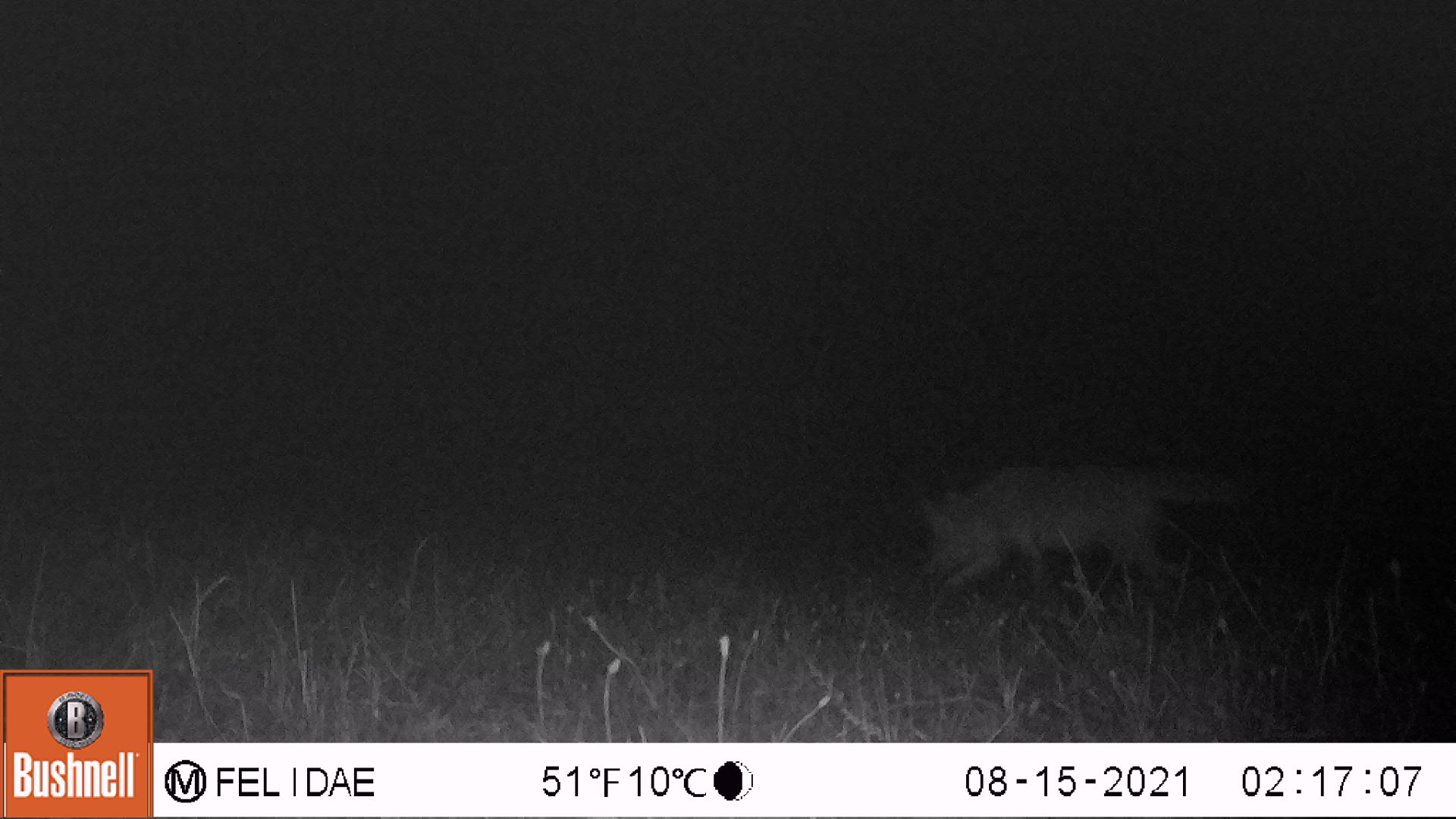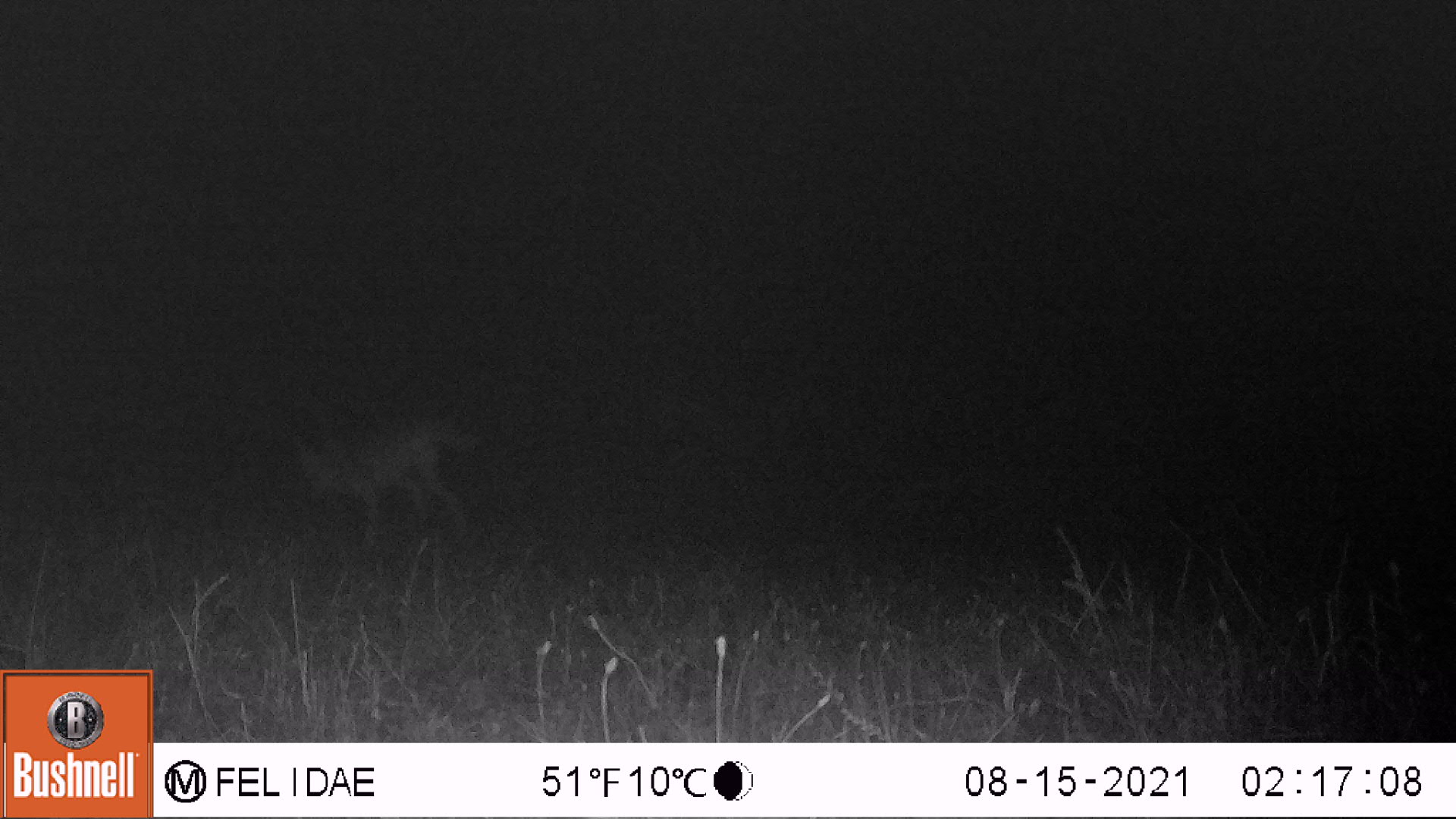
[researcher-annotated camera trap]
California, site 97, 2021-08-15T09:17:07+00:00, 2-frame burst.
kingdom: Animalia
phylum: Chordata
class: Mammalia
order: Carnivora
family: Canidae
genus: Canis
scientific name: Canis latrans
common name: coyote